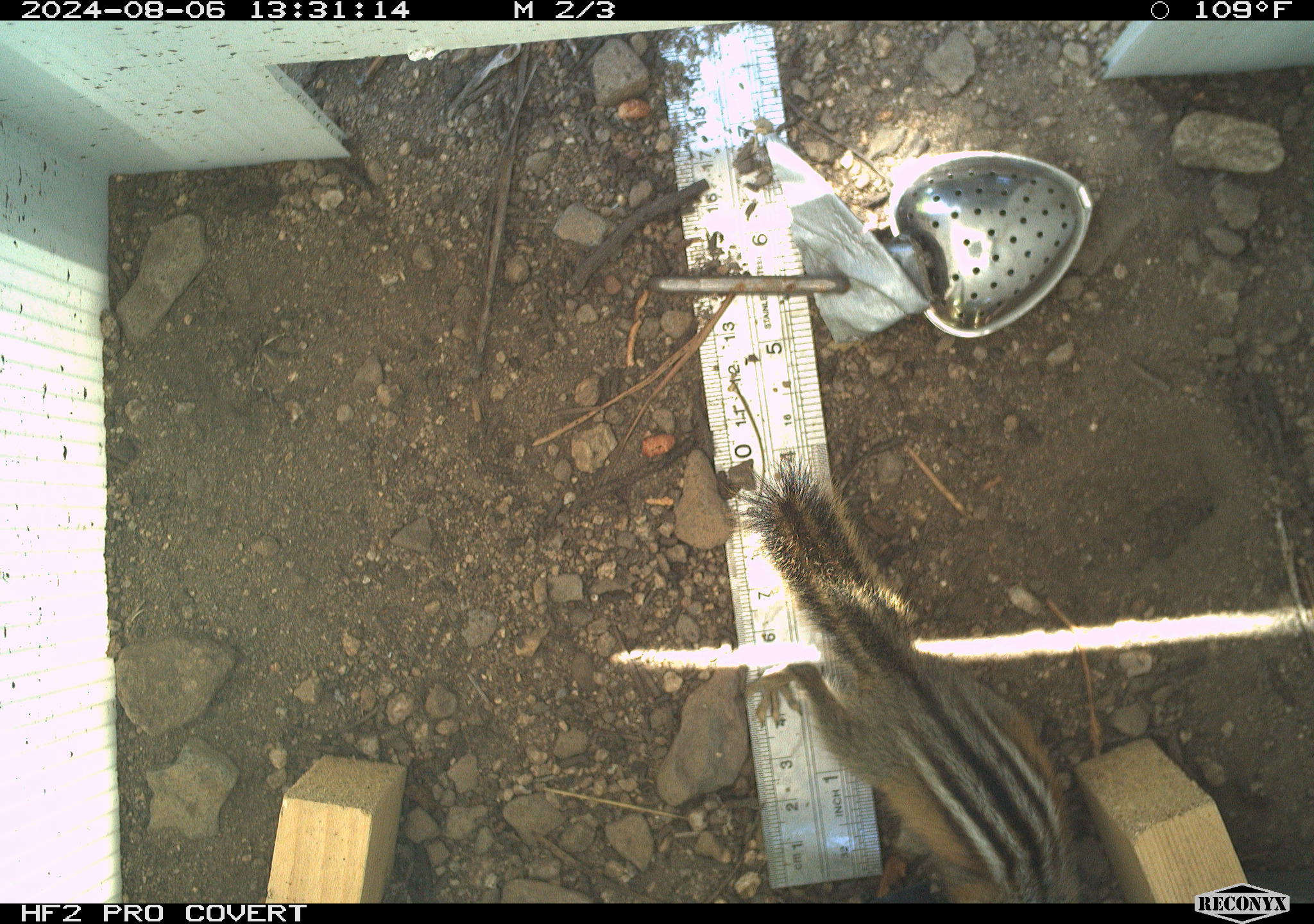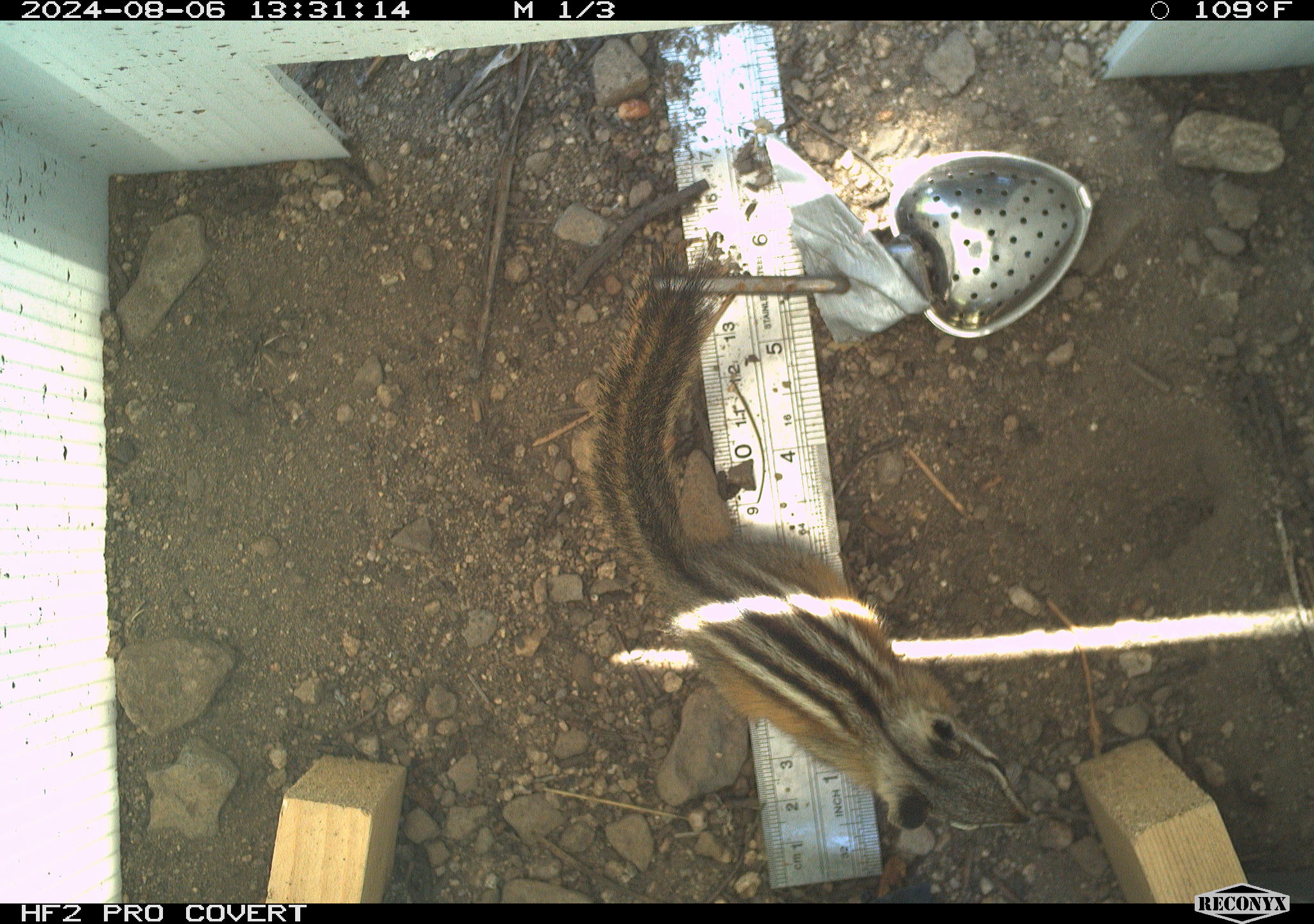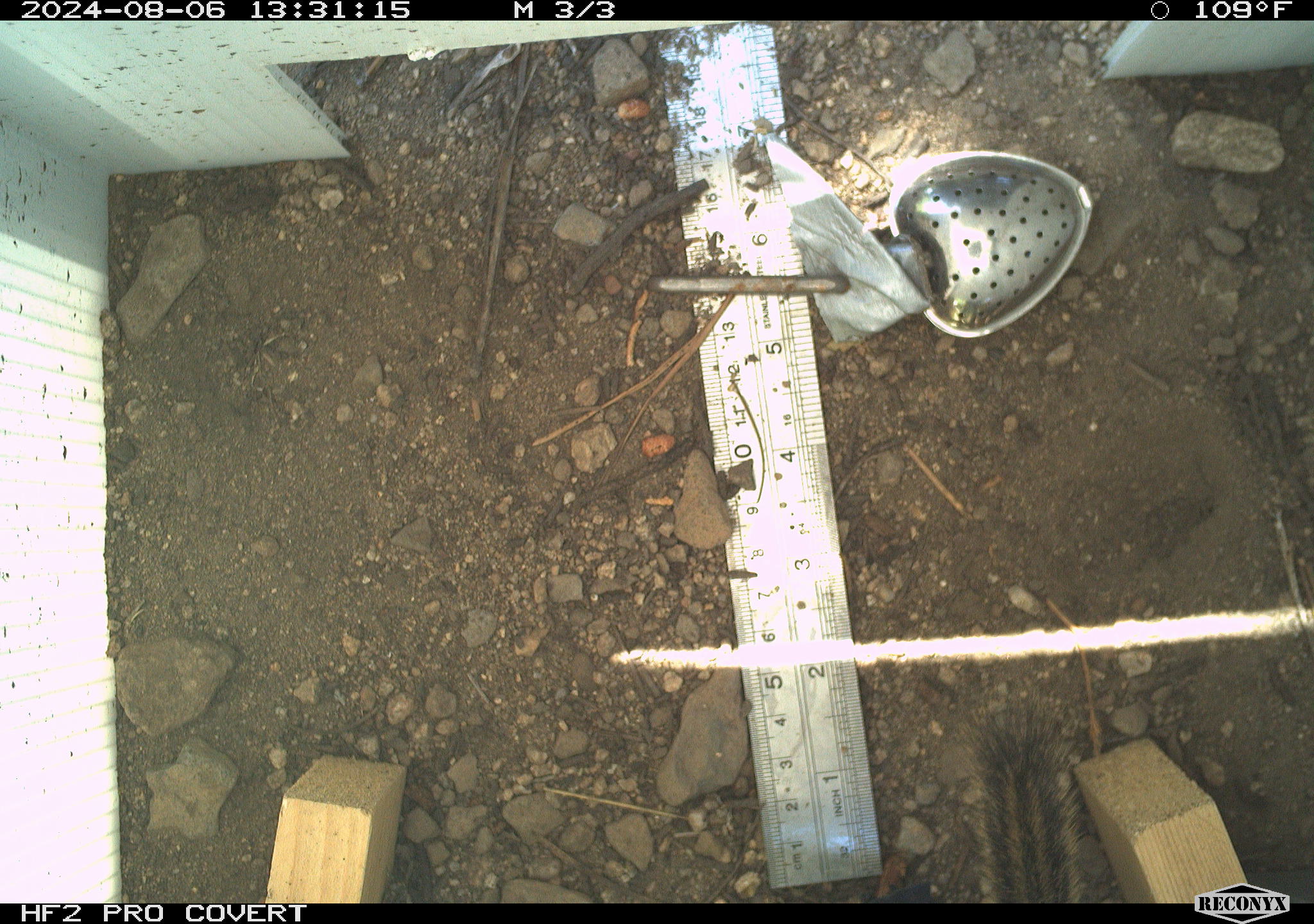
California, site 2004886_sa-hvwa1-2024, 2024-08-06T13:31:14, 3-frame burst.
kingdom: Animalia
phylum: Chordata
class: Mammalia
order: Rodentia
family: Sciuridae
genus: Neotamias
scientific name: Neotamias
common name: western chipmunks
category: neotamias species